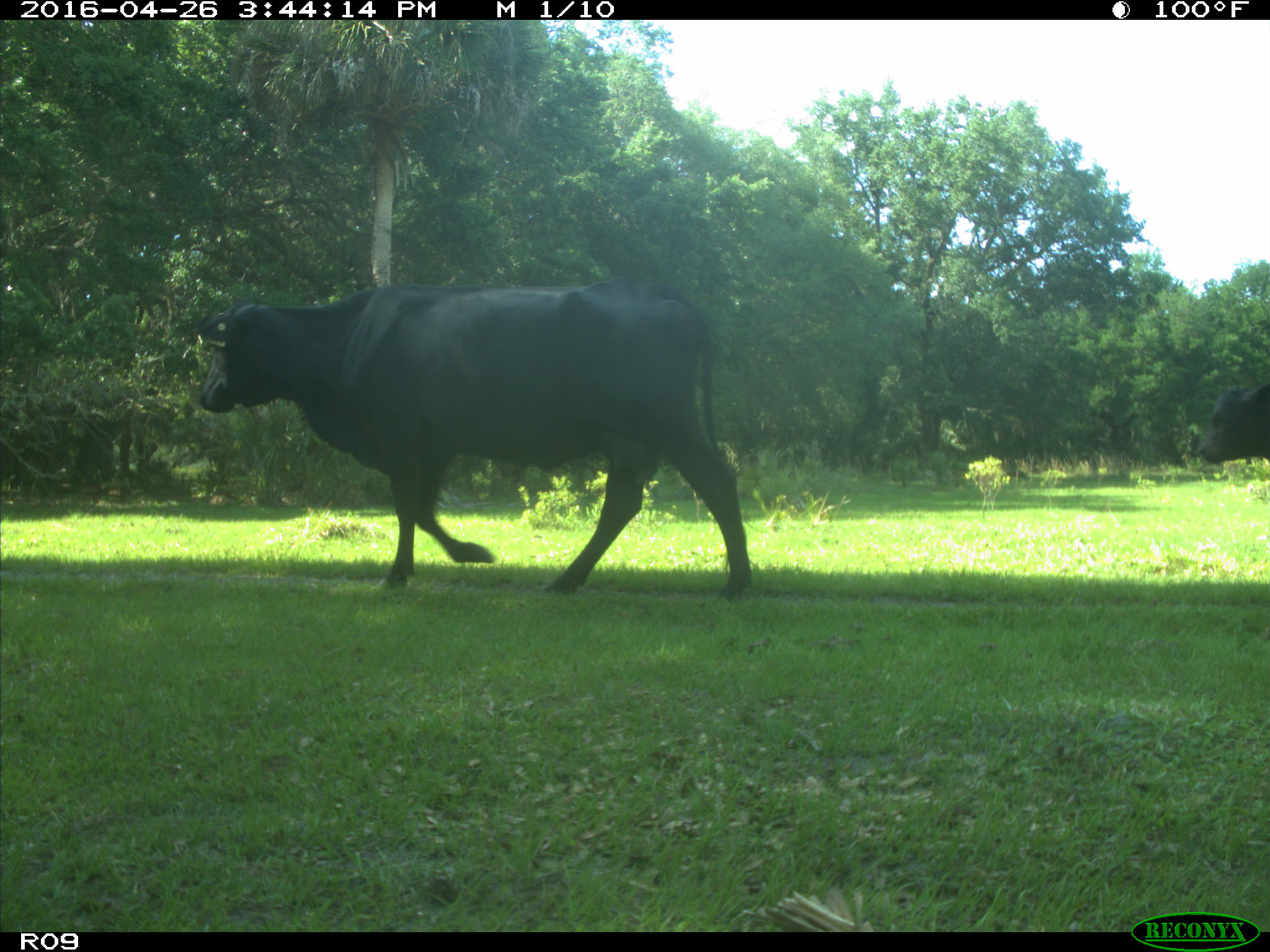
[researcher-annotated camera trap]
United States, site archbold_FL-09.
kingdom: Animalia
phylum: Chordata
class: Mammalia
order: Artiodactyla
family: Bovidae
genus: Bos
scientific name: Bos taurus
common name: domestic cow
Bos taurus (domestic cow).